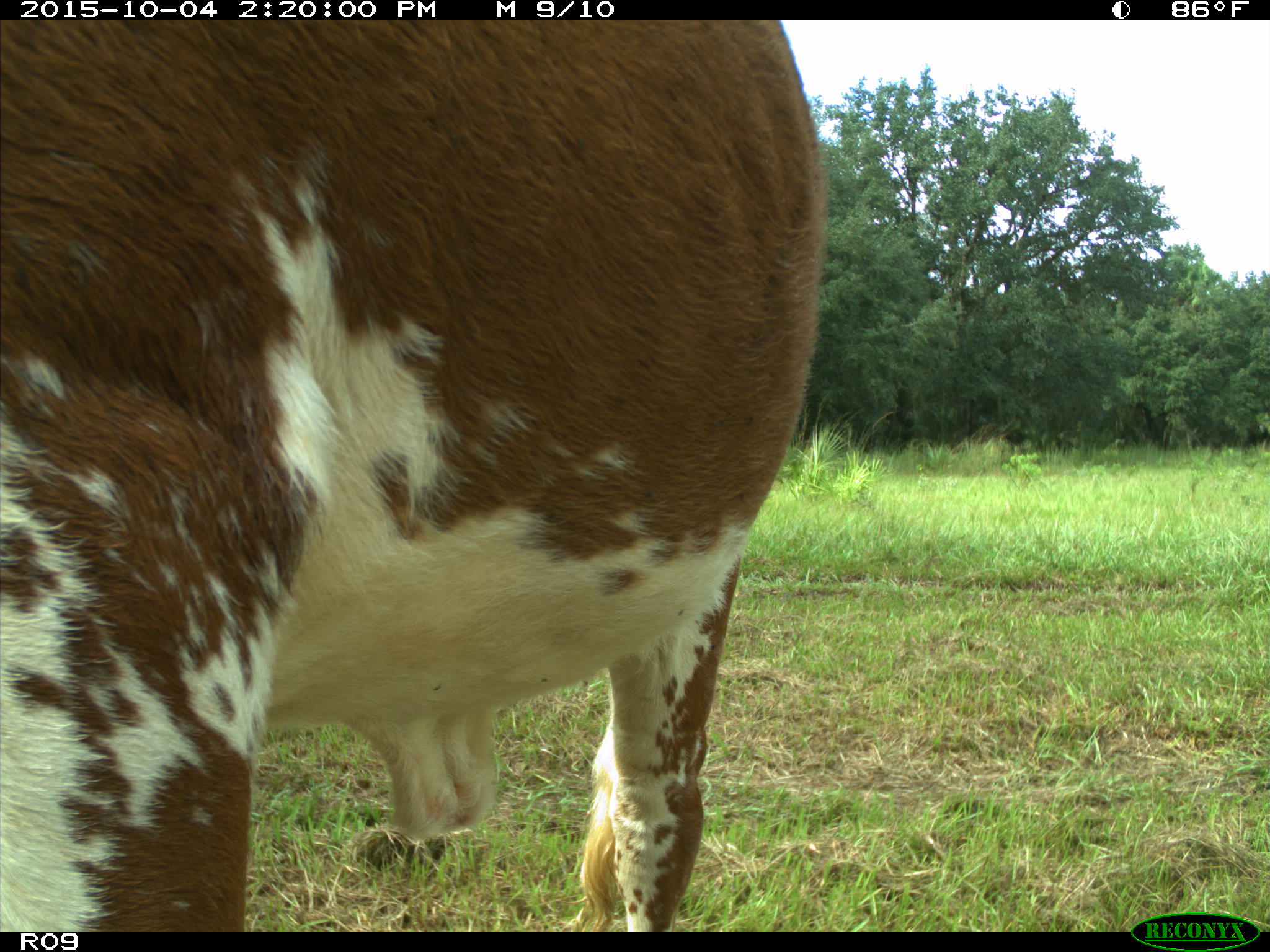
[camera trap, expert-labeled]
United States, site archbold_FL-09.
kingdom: Animalia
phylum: Chordata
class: Mammalia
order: Artiodactyla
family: Bovidae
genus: Bos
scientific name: Bos taurus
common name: domestic cow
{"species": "Bos taurus (domestic cow)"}